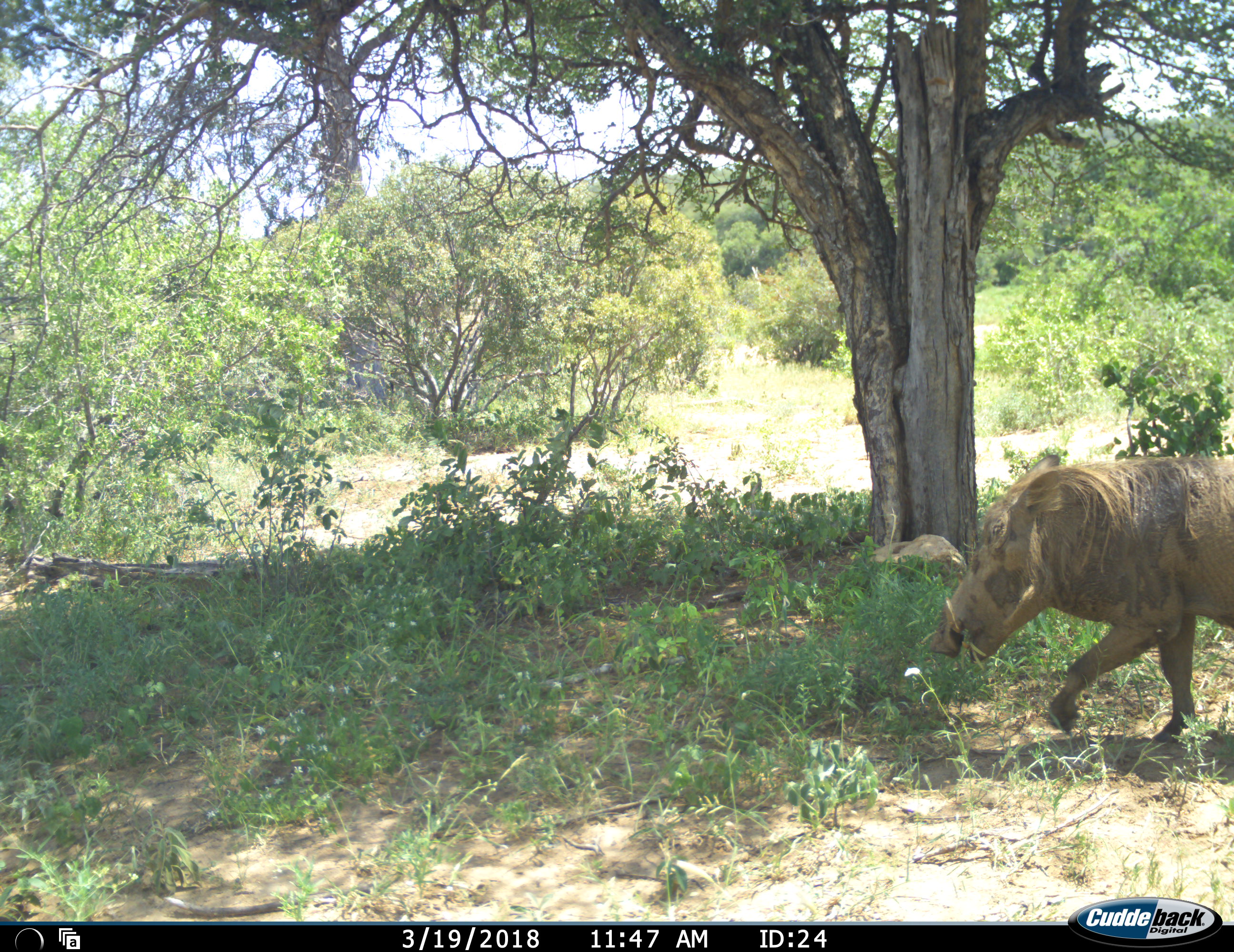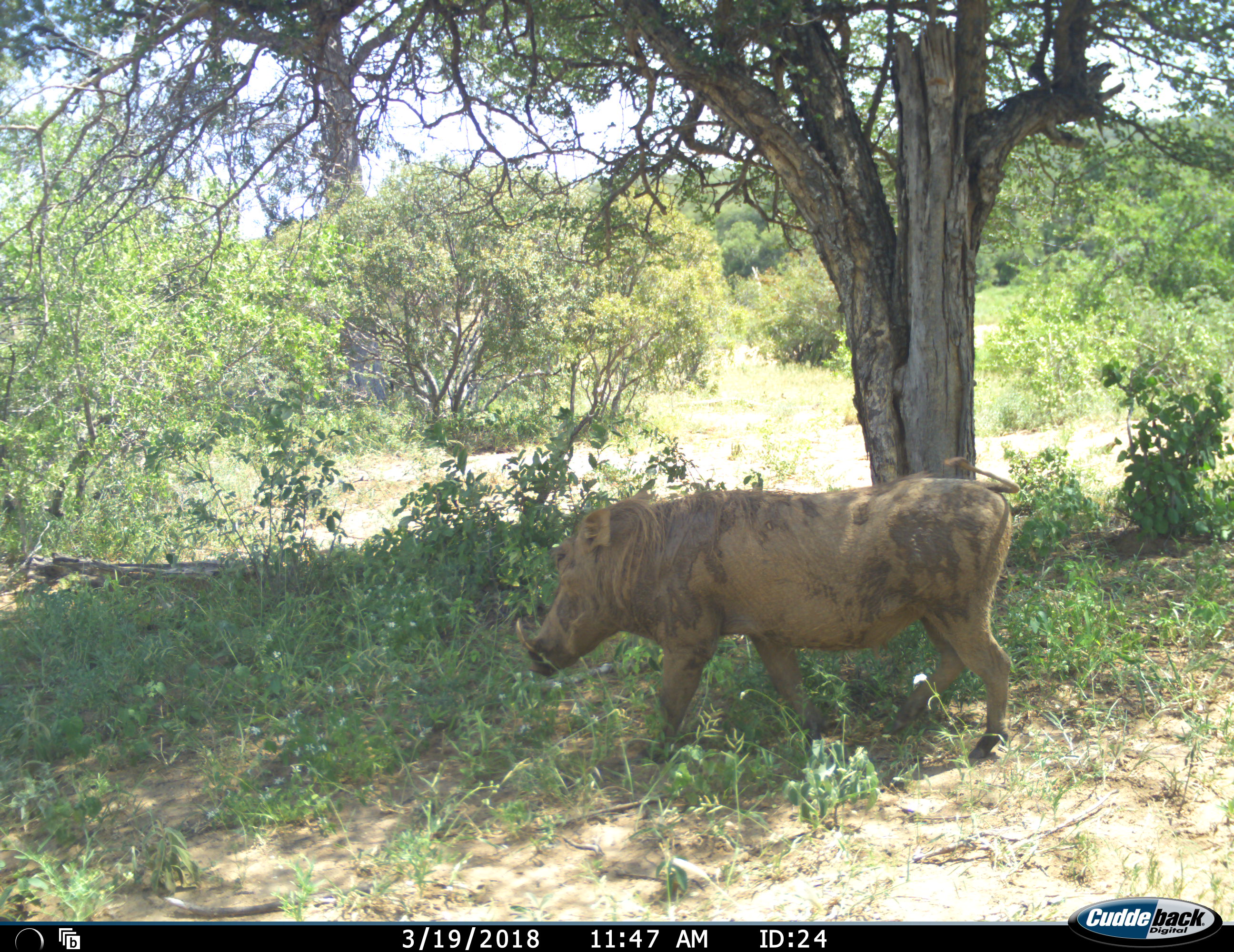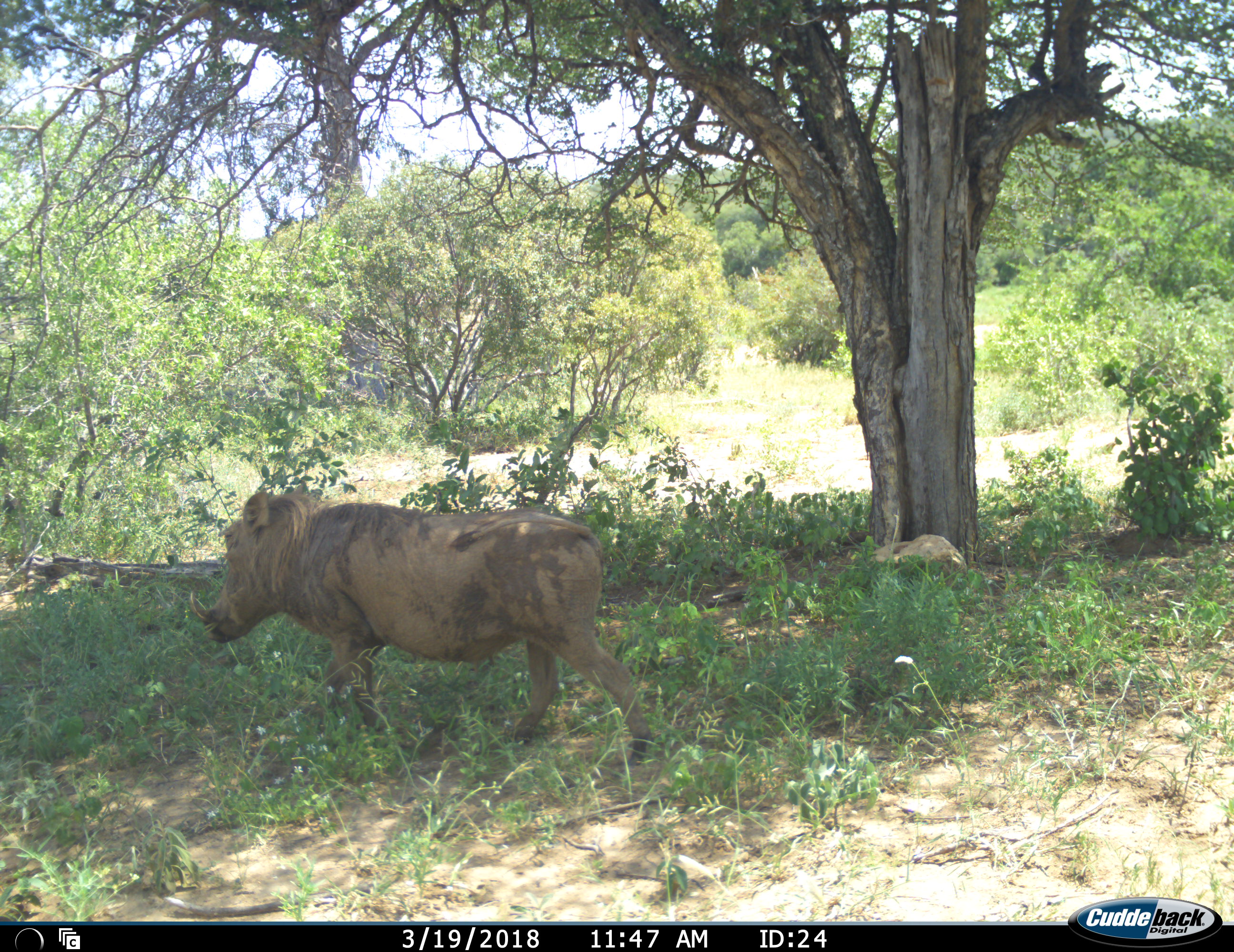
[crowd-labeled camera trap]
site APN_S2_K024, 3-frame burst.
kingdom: Animalia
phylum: Chordata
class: Mammalia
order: Artiodactyla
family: Suidae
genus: Phacochoerus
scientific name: Phacochoerus africanus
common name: warthog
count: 1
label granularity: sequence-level